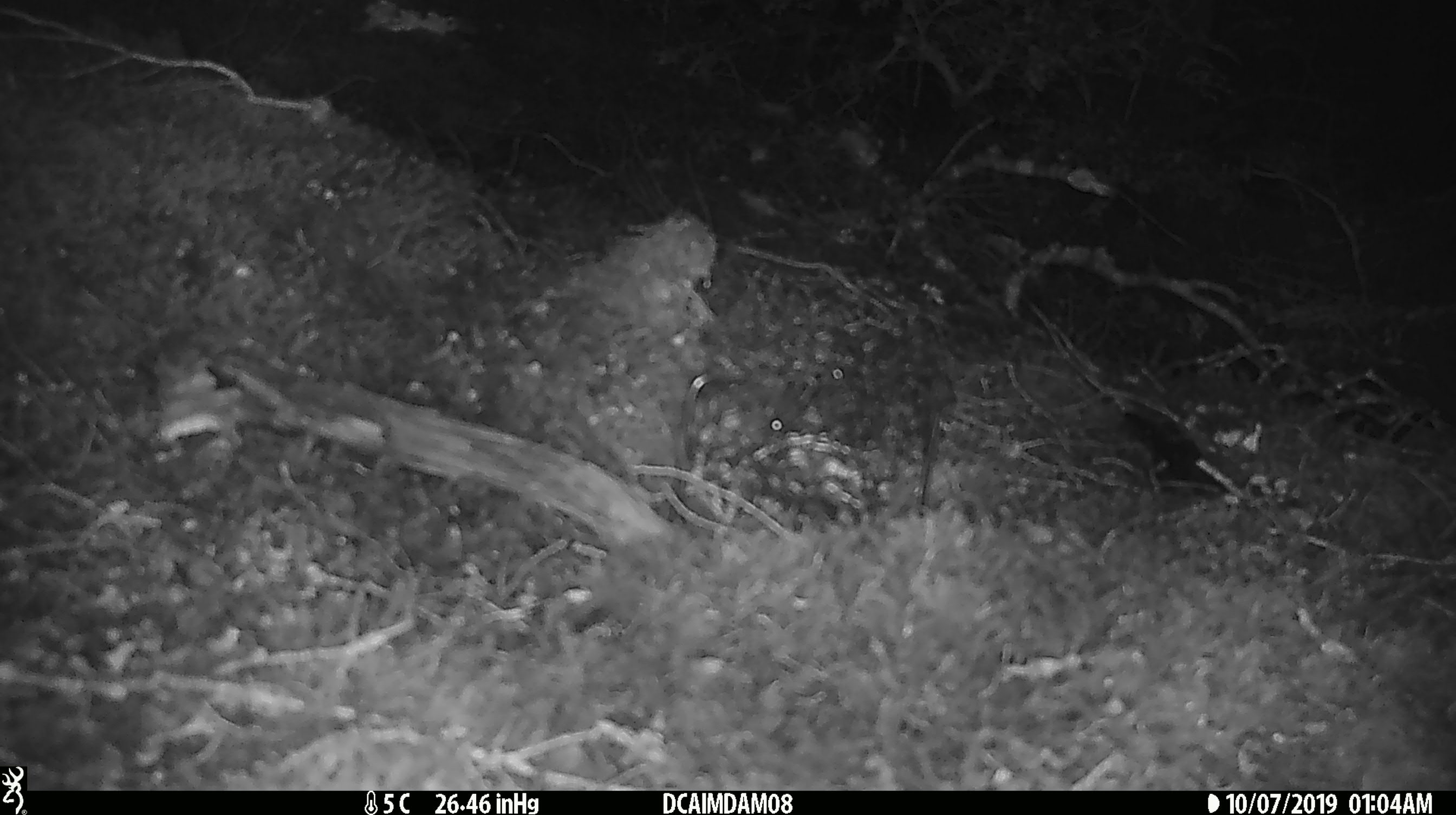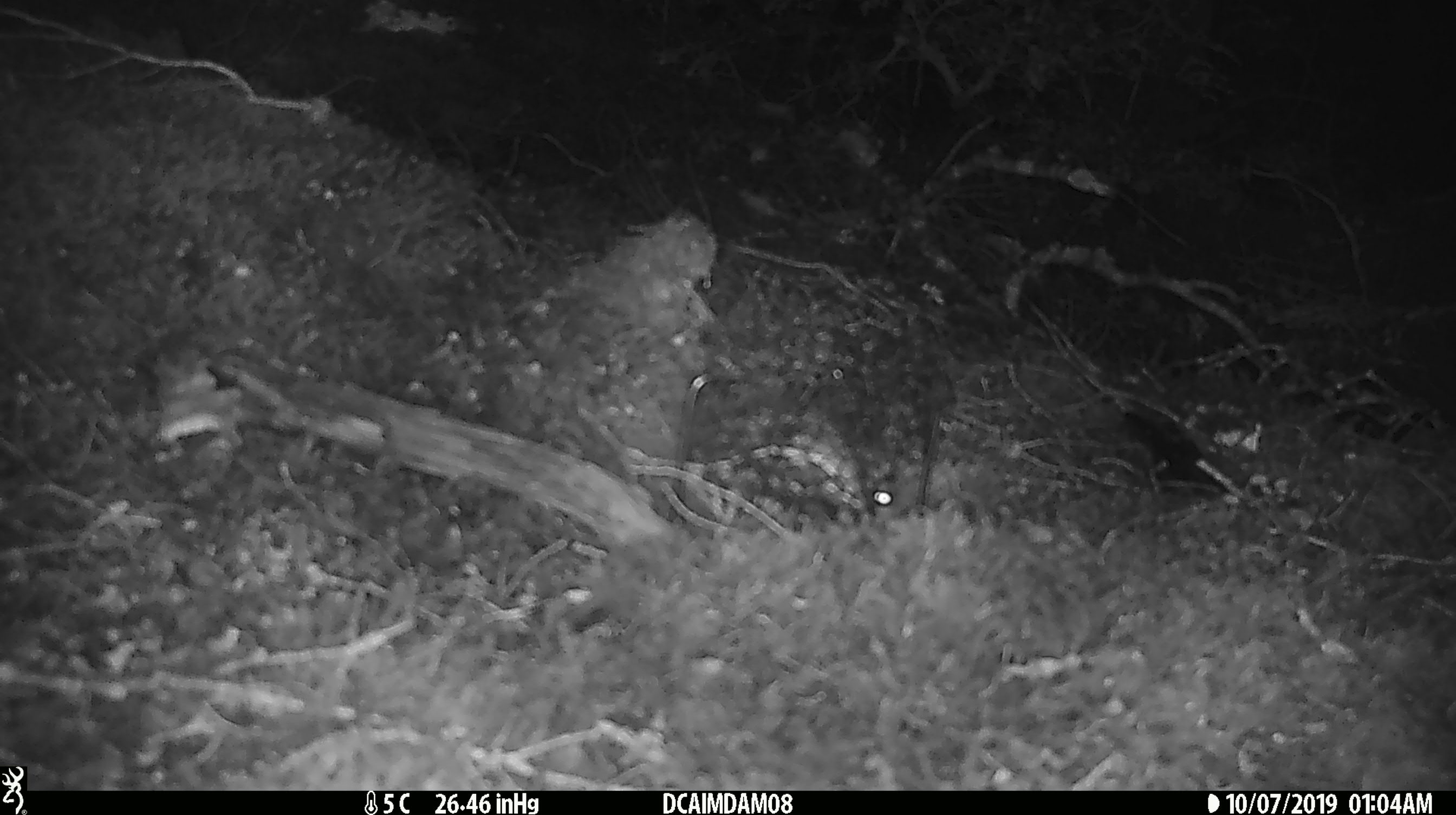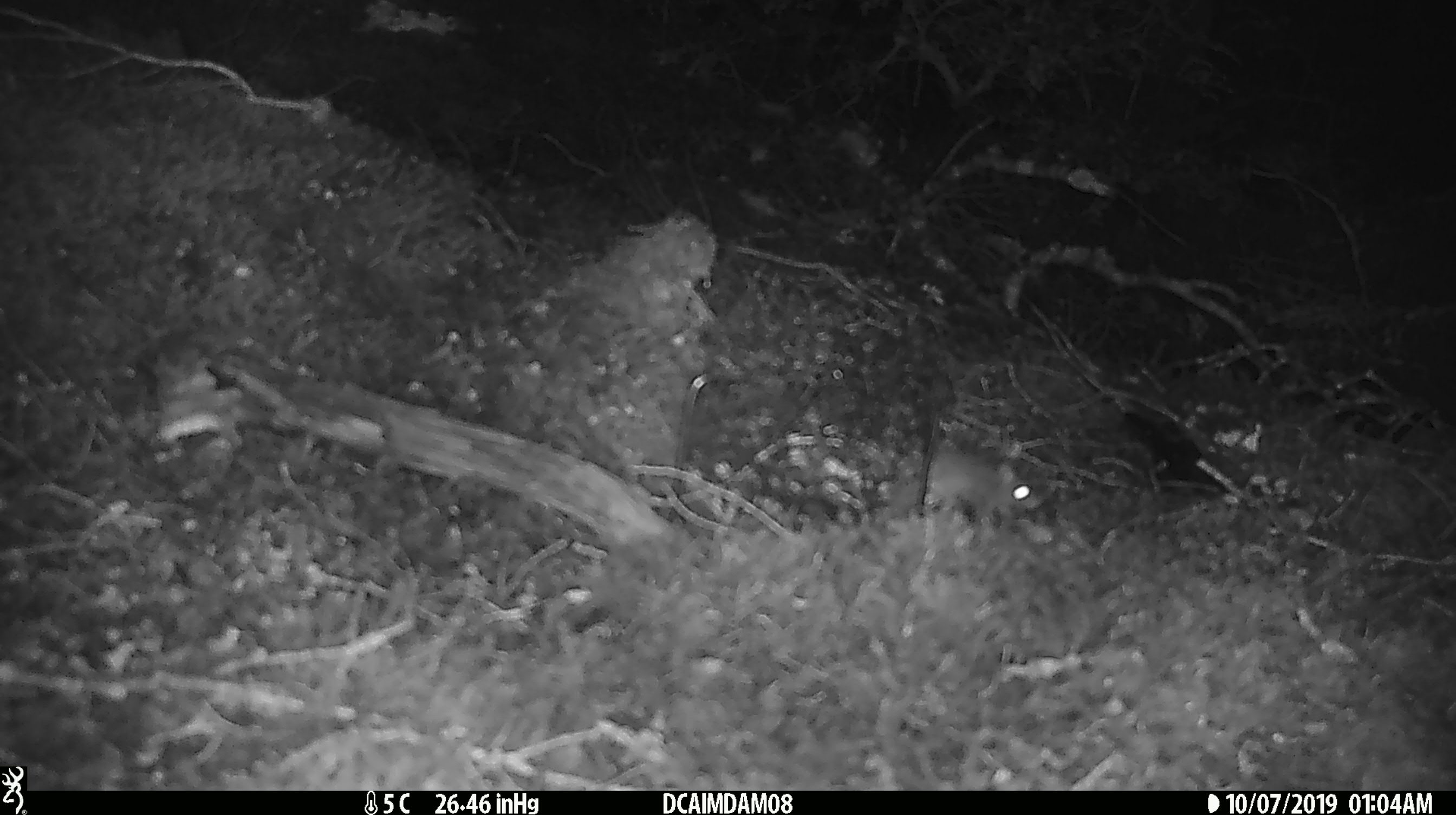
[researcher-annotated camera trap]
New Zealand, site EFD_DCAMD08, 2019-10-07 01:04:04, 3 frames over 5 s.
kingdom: Animalia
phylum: Chordata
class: Mammalia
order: Rodentia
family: Muridae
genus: Mus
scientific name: Mus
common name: mouse